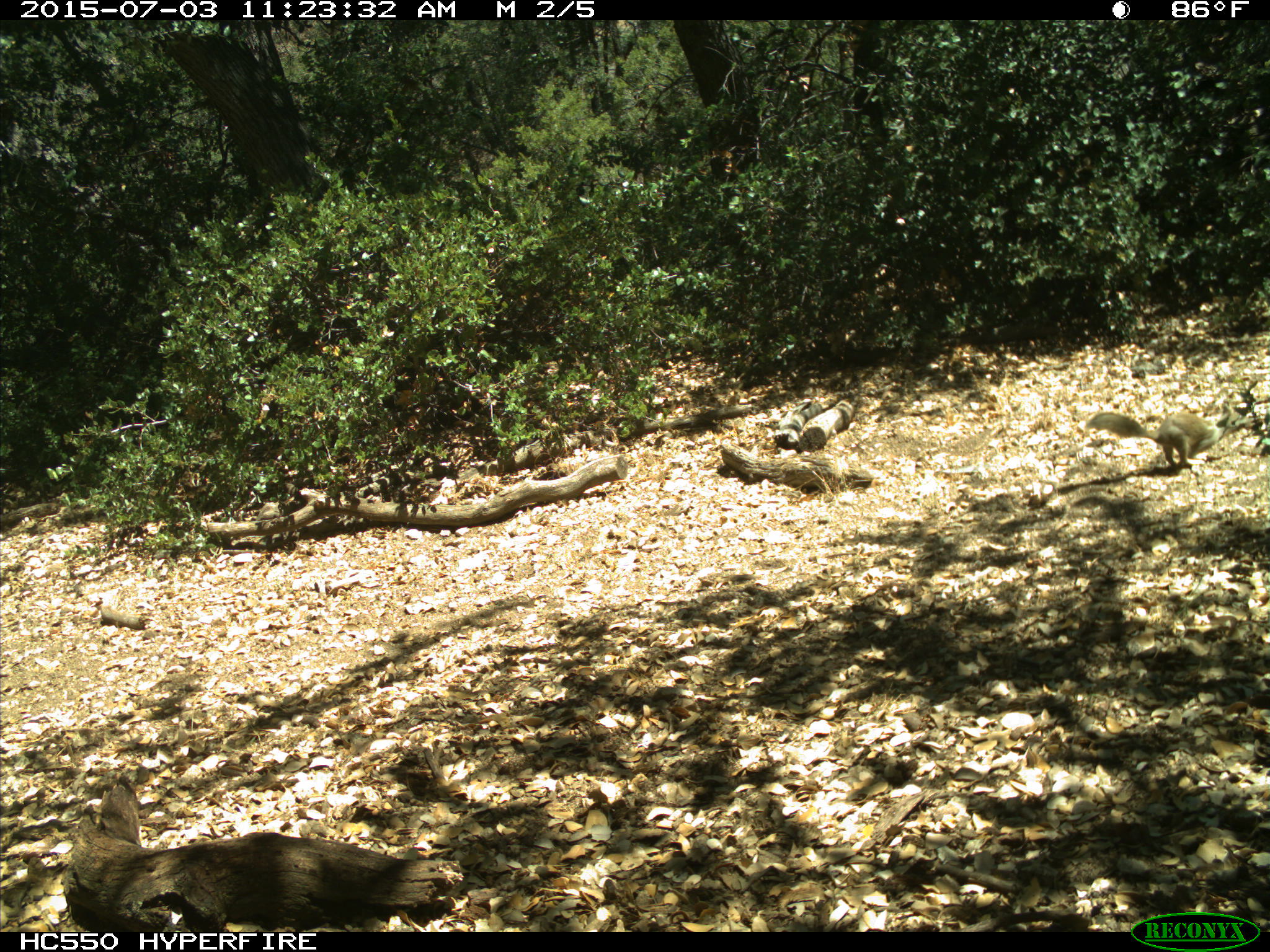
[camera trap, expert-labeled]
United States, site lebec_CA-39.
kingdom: Animalia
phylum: Chordata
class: Mammalia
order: Rodentia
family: Sciuridae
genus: Otospermophilus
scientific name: Otospermophilus beecheyi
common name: california ground squirrel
Otospermophilus beecheyi (california ground squirrel).